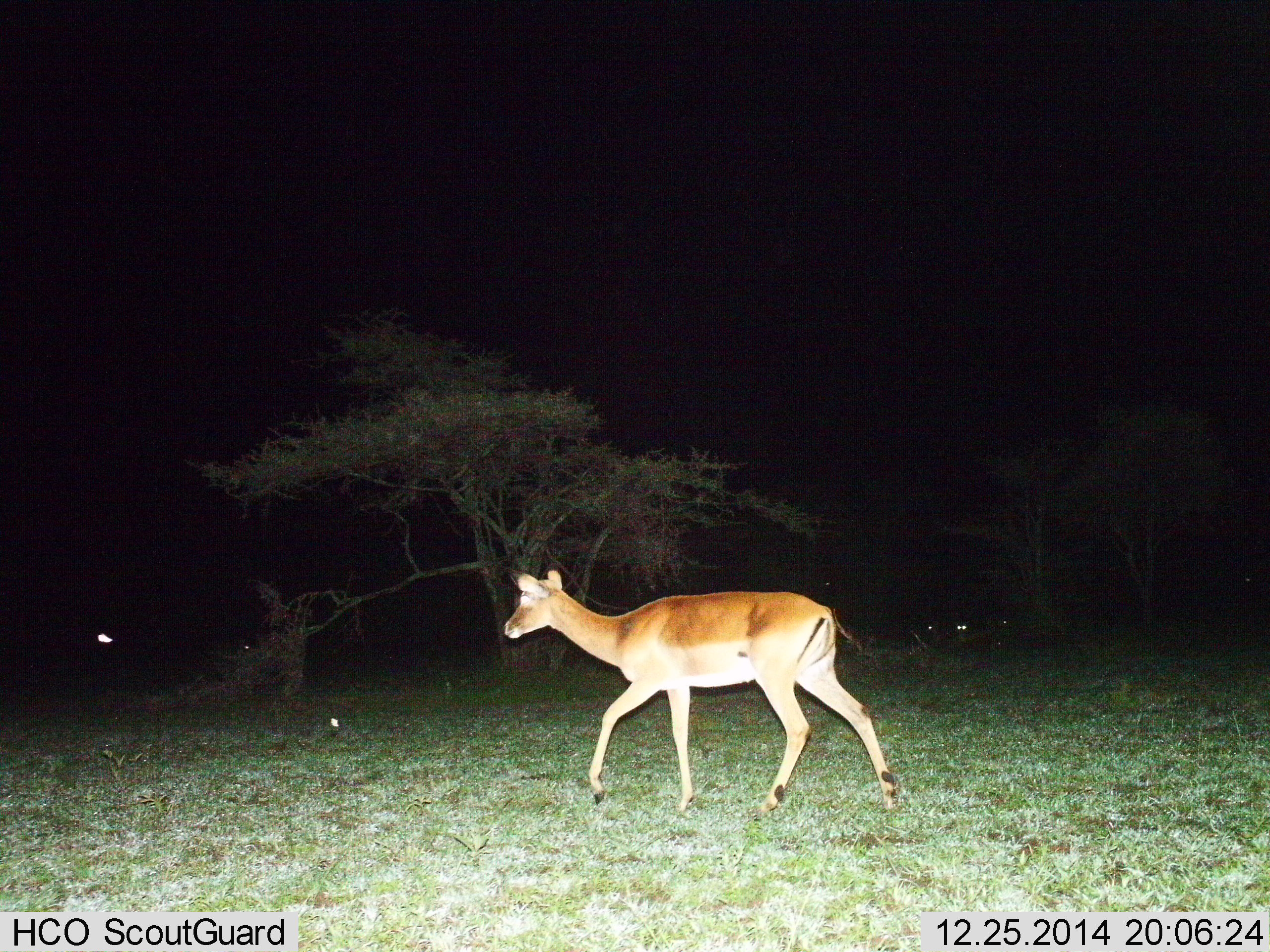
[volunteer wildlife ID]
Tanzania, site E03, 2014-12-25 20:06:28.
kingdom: Animalia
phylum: Chordata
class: Mammalia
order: Artiodactyla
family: Bovidae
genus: Aepyceros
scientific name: Aepyceros melampus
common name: impala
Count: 1.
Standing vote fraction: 0%.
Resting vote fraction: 9%.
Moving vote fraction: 100%.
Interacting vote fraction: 0%.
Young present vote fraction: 0%.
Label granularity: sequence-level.